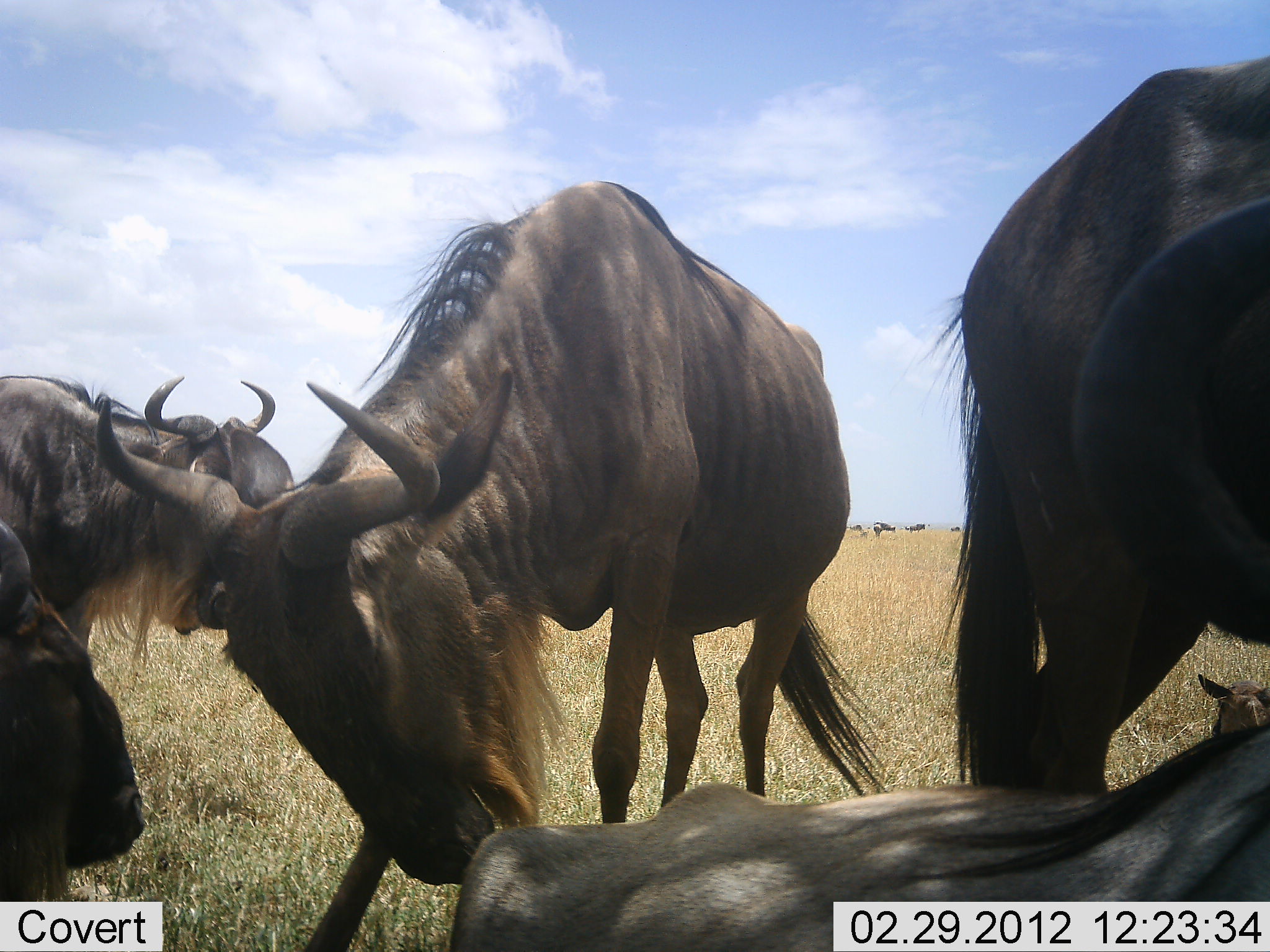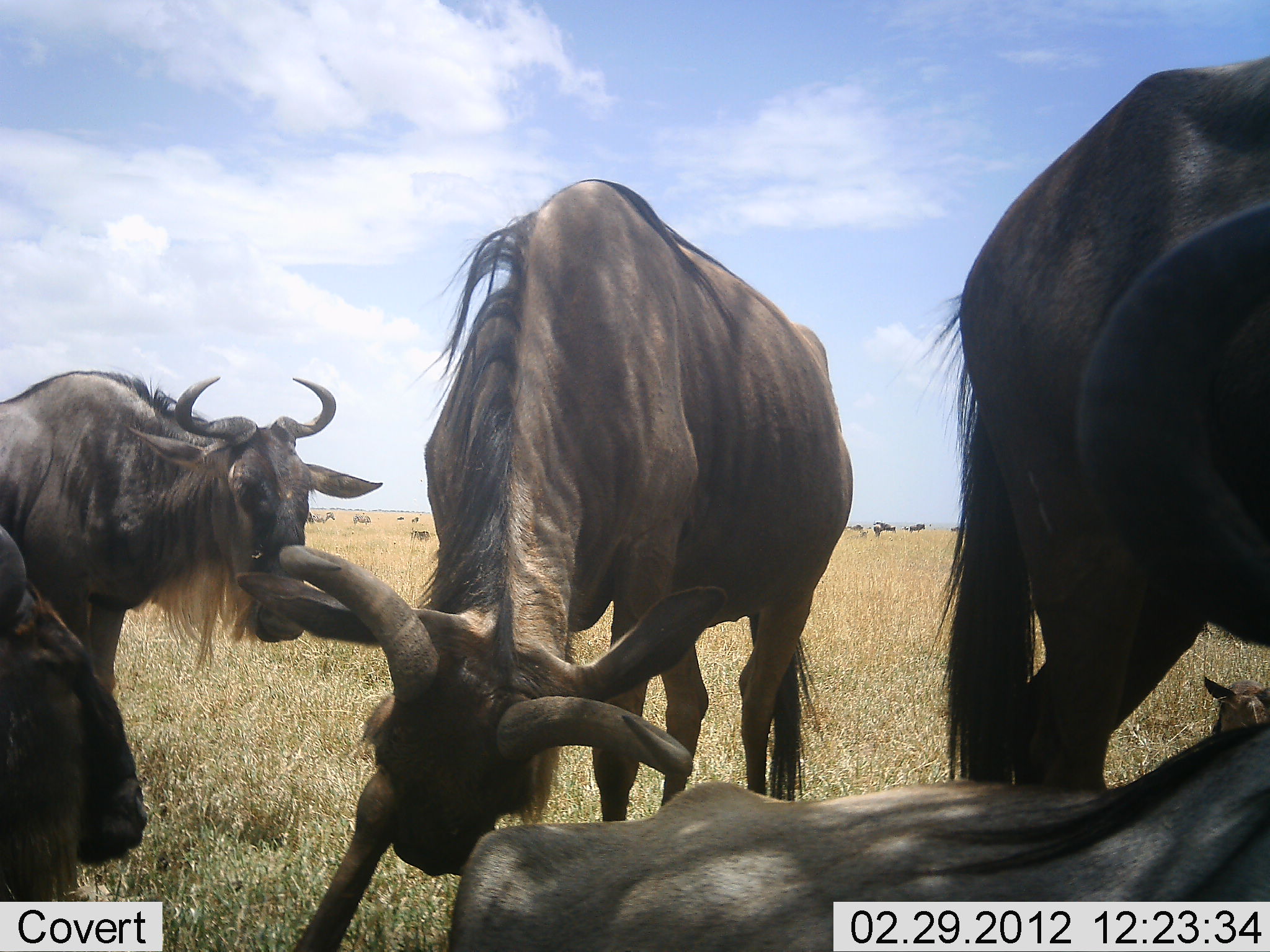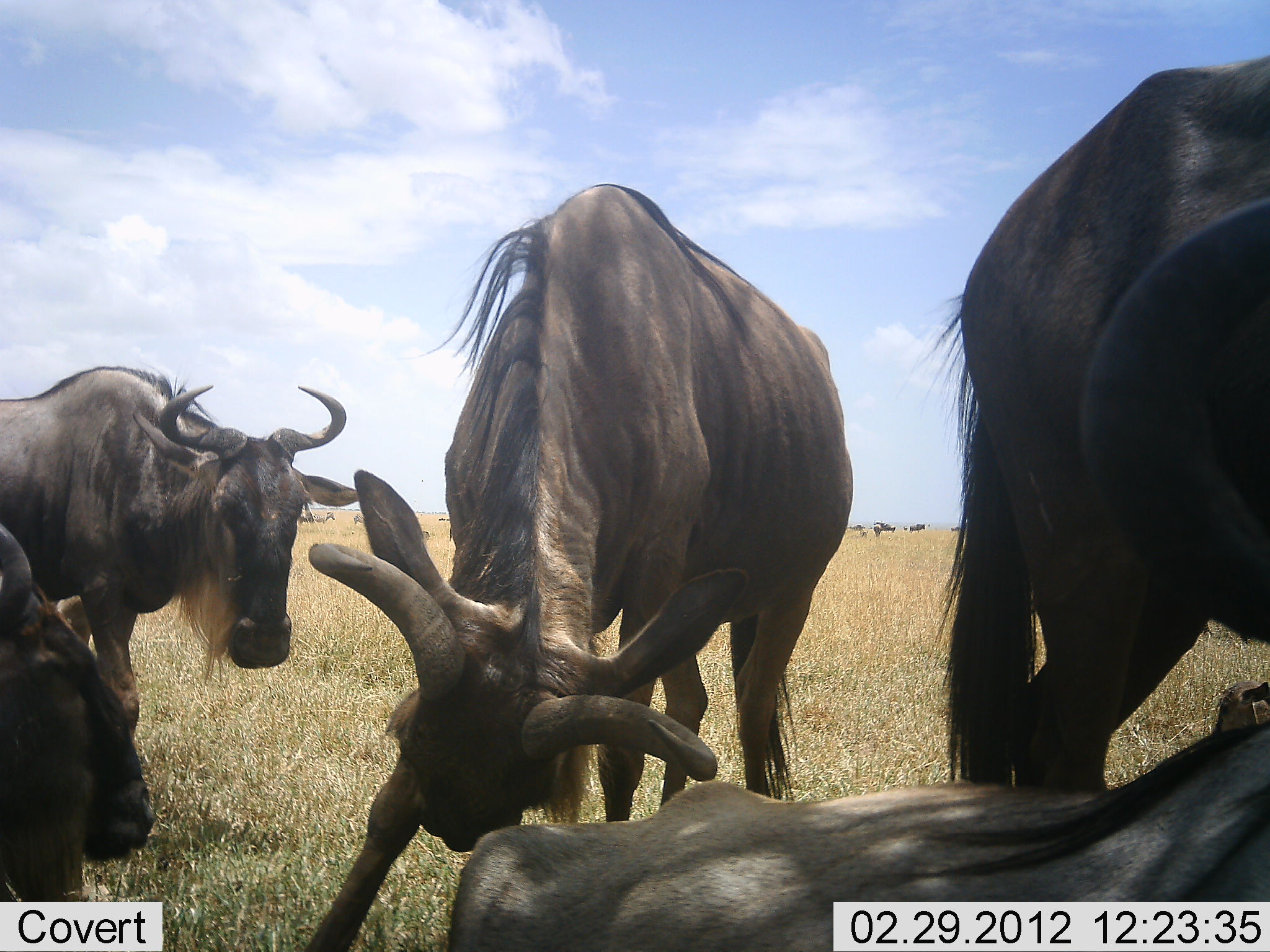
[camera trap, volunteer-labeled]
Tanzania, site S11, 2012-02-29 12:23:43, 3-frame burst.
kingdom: Animalia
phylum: Chordata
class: Mammalia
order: Artiodactyla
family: Bovidae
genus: Connochaetes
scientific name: Connochaetes taurinus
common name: blue wildebeest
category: wildebeest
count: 6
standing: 67%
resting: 75%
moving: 17%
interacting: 42%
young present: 8%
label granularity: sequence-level